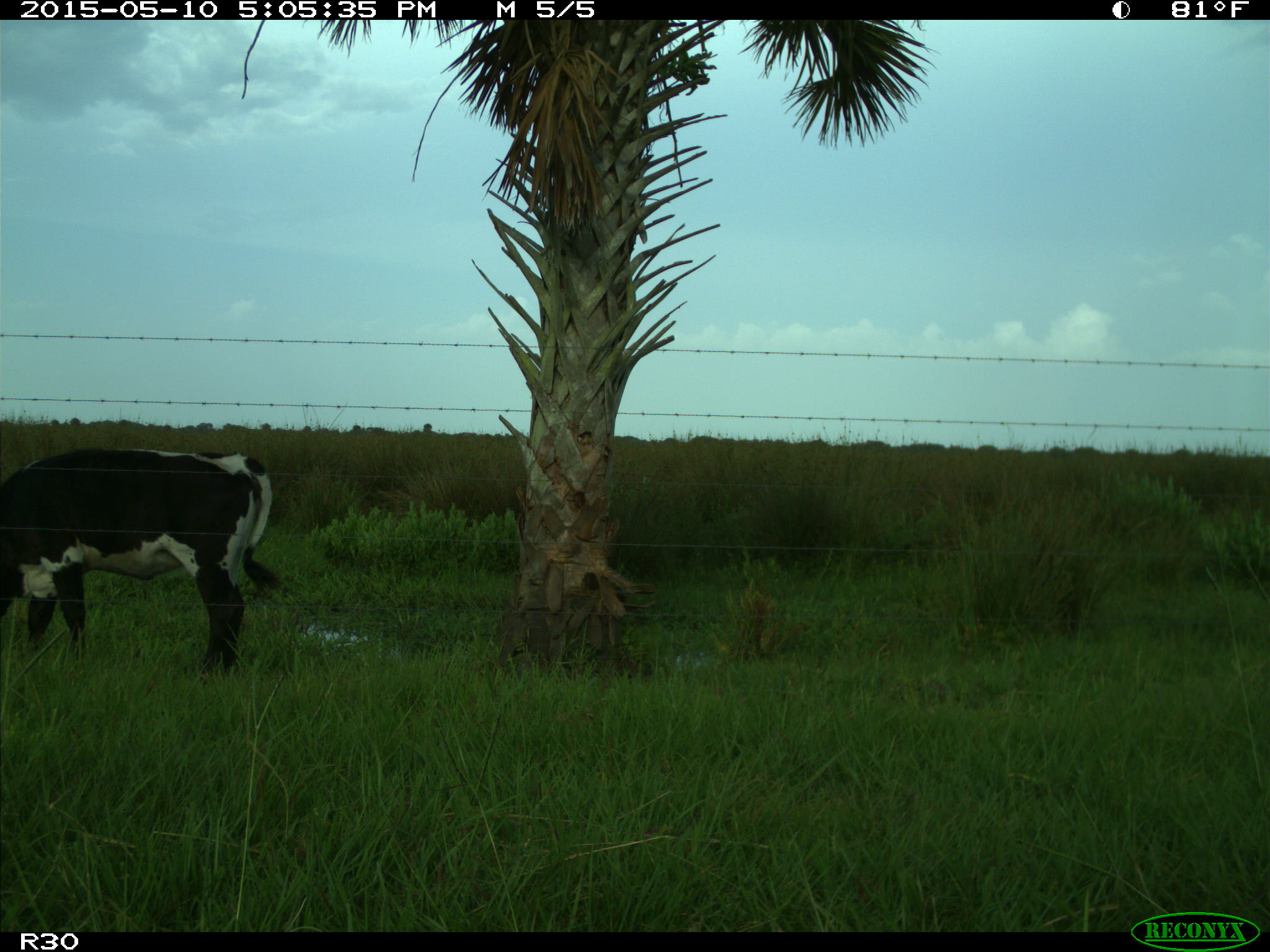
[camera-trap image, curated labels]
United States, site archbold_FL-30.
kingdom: Animalia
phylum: Chordata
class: Mammalia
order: Artiodactyla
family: Bovidae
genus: Bos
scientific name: Bos taurus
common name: domestic cow